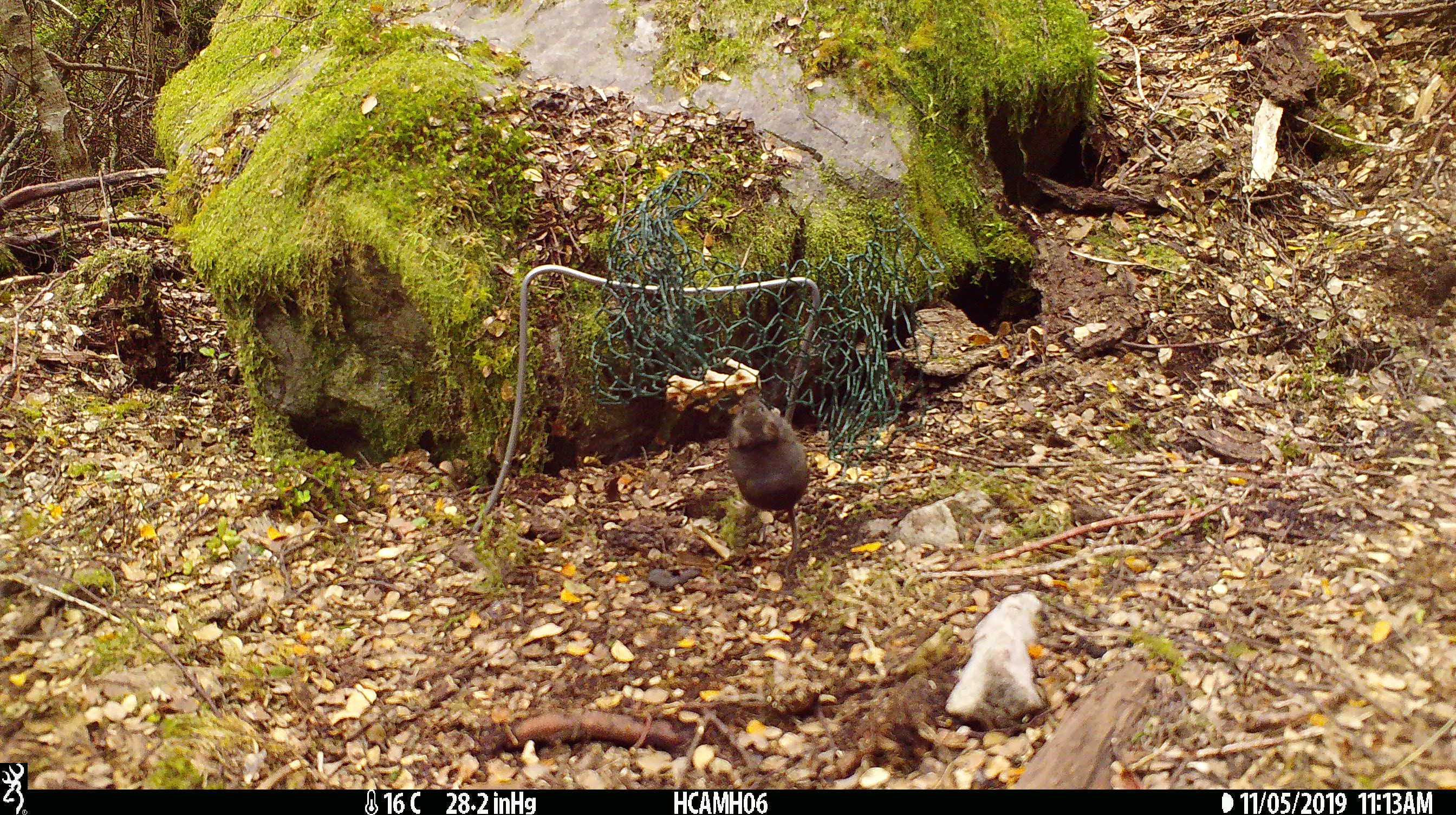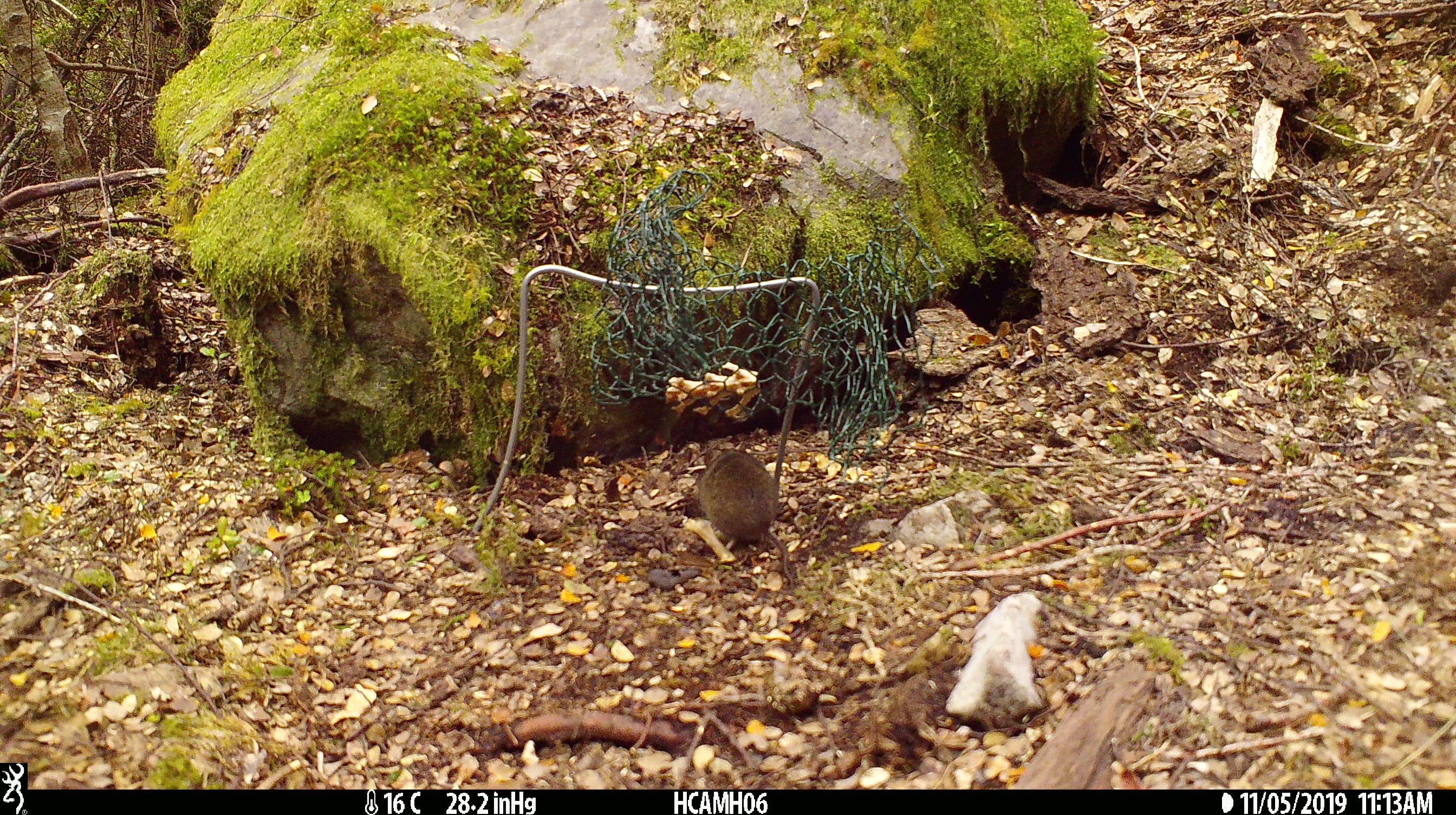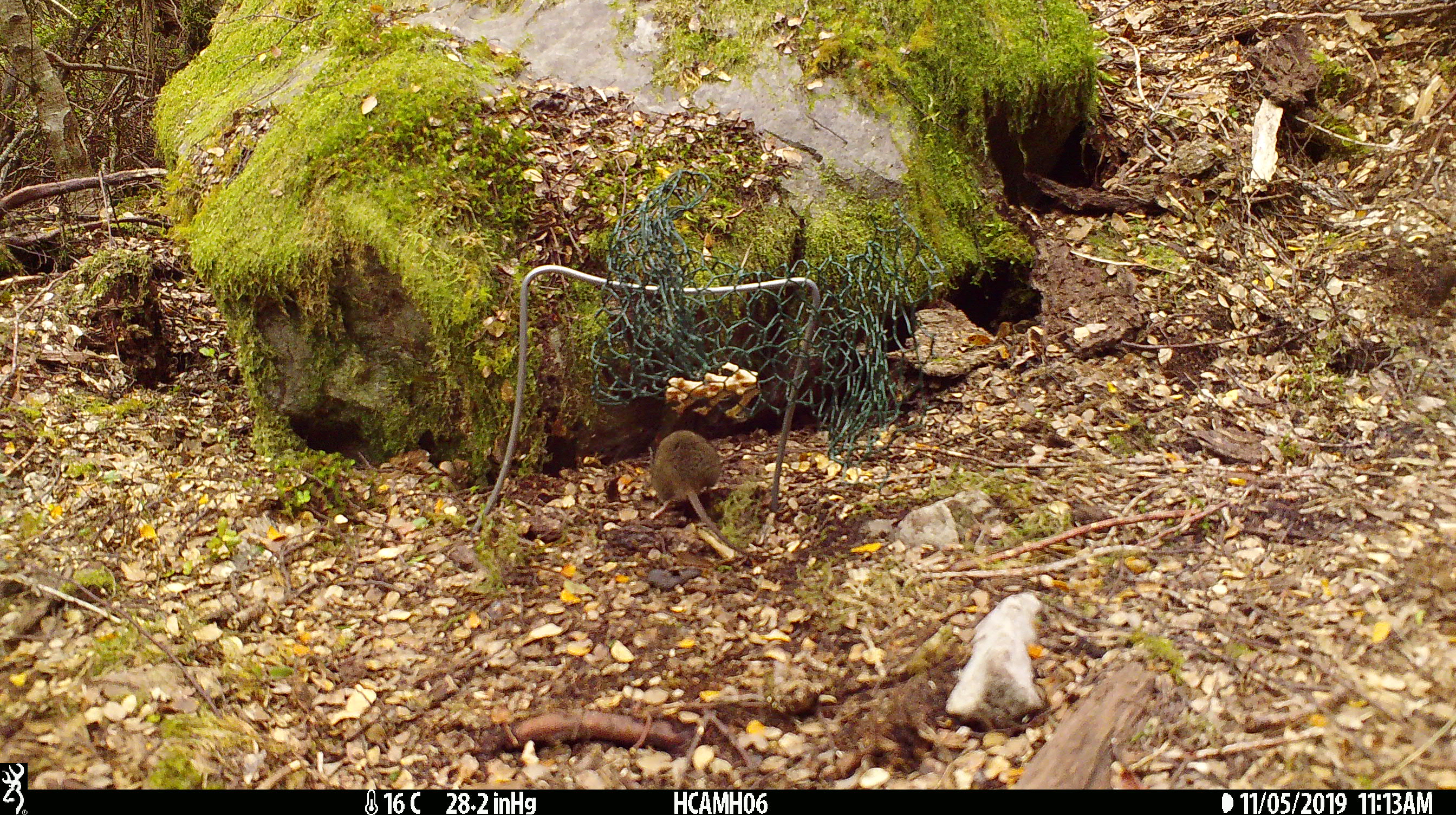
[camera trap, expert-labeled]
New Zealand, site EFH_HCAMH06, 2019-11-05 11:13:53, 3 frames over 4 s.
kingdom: Animalia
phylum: Chordata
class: Mammalia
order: Rodentia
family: Muridae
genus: Mus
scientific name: Mus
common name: mouse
Mouse (Mus).